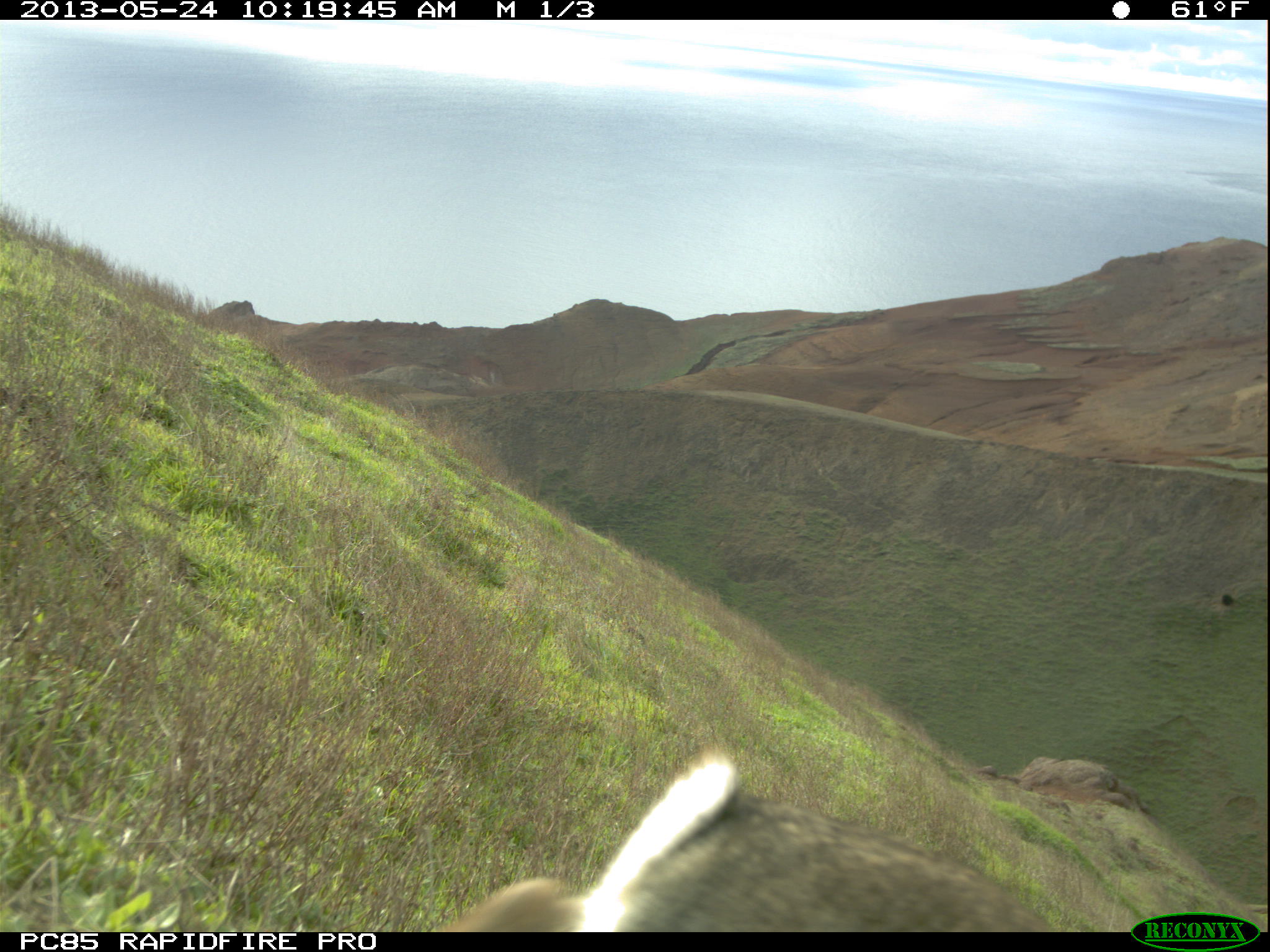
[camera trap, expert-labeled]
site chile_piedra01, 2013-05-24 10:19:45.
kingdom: Animalia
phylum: Chordata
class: Mammalia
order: Lagomorpha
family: Leporidae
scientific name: Leporidae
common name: rabbits and hares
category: rabbit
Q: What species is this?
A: Rabbit (rabbits and hares) (Leporidae).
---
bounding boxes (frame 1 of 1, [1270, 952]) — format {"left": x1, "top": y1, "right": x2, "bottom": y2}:
rabbit: {"left": 435, "top": 742, "right": 1051, "bottom": 933}